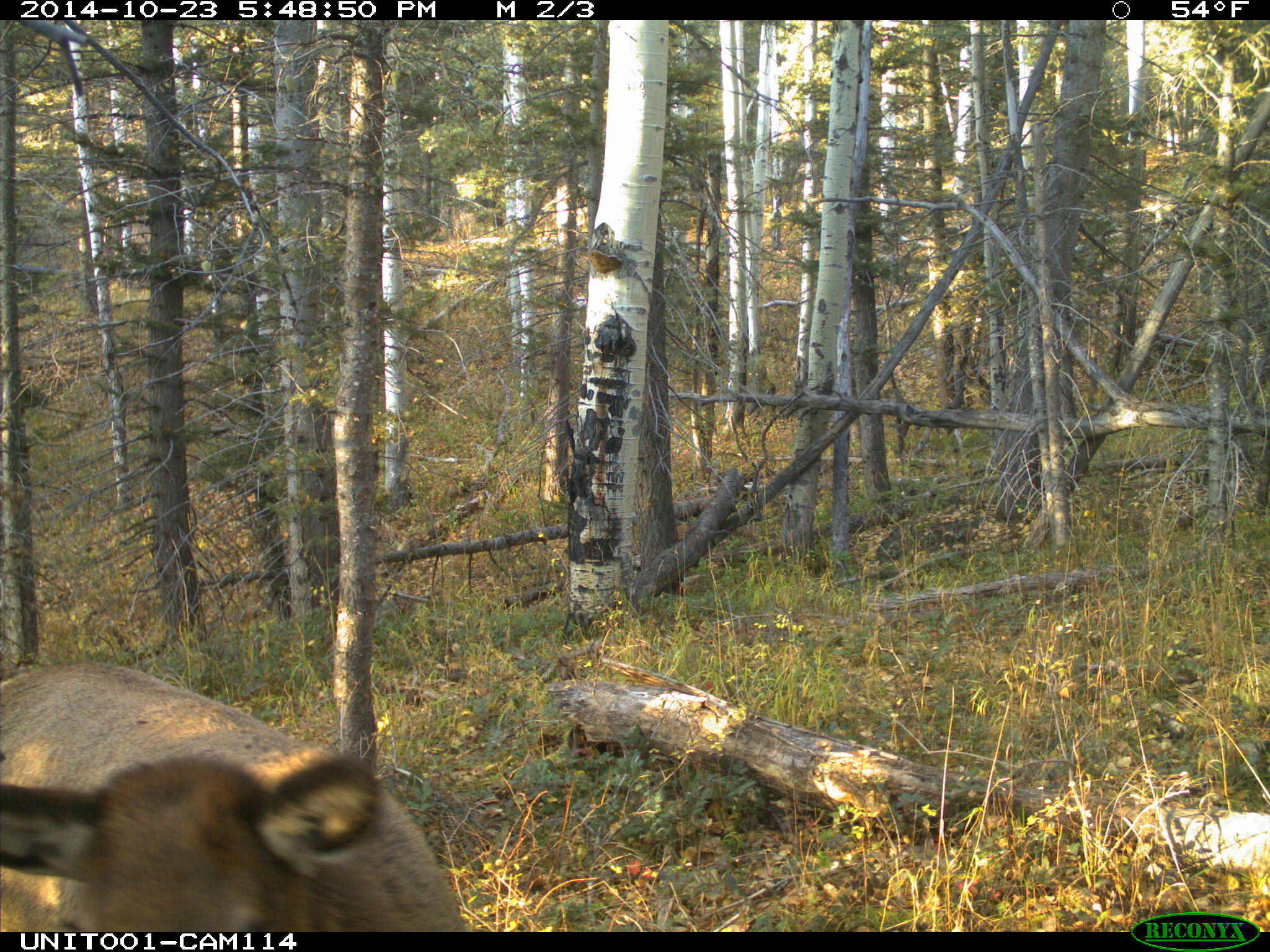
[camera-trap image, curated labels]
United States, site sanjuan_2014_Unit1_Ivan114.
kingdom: Animalia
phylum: Chordata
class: Mammalia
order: Artiodactyla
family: Cervidae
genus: Cervus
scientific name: Cervus elaphus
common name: red deer